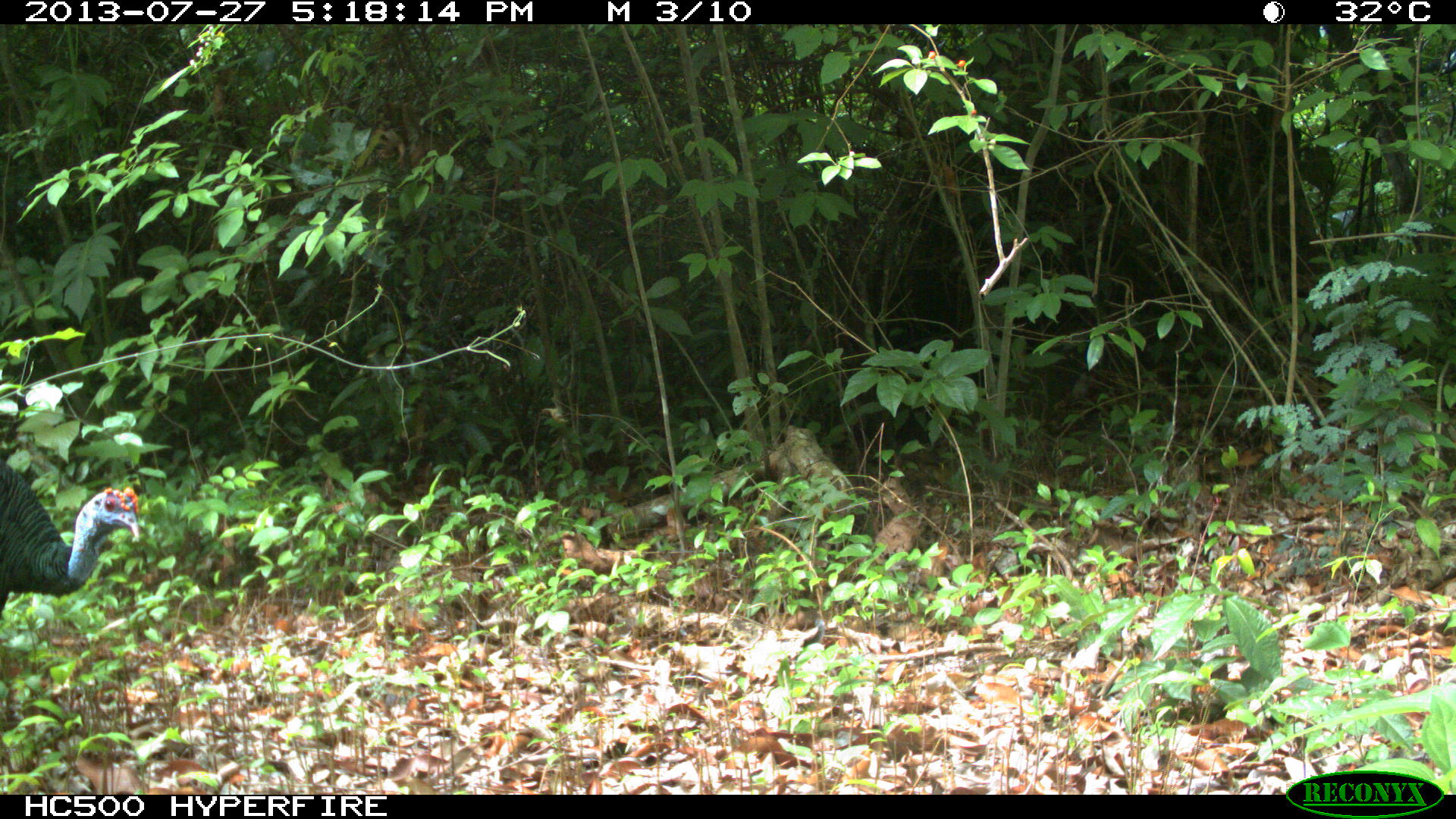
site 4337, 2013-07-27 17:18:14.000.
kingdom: Animalia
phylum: Chordata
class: Aves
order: Galliformes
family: Phasianidae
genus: Meleagris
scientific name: Meleagris ocellata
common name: ocellated turkey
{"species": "Meleagris ocellata (ocellated turkey)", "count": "1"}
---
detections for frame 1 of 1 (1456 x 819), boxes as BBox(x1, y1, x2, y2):
meleagris ocellata: BBox(0, 454, 141, 626)